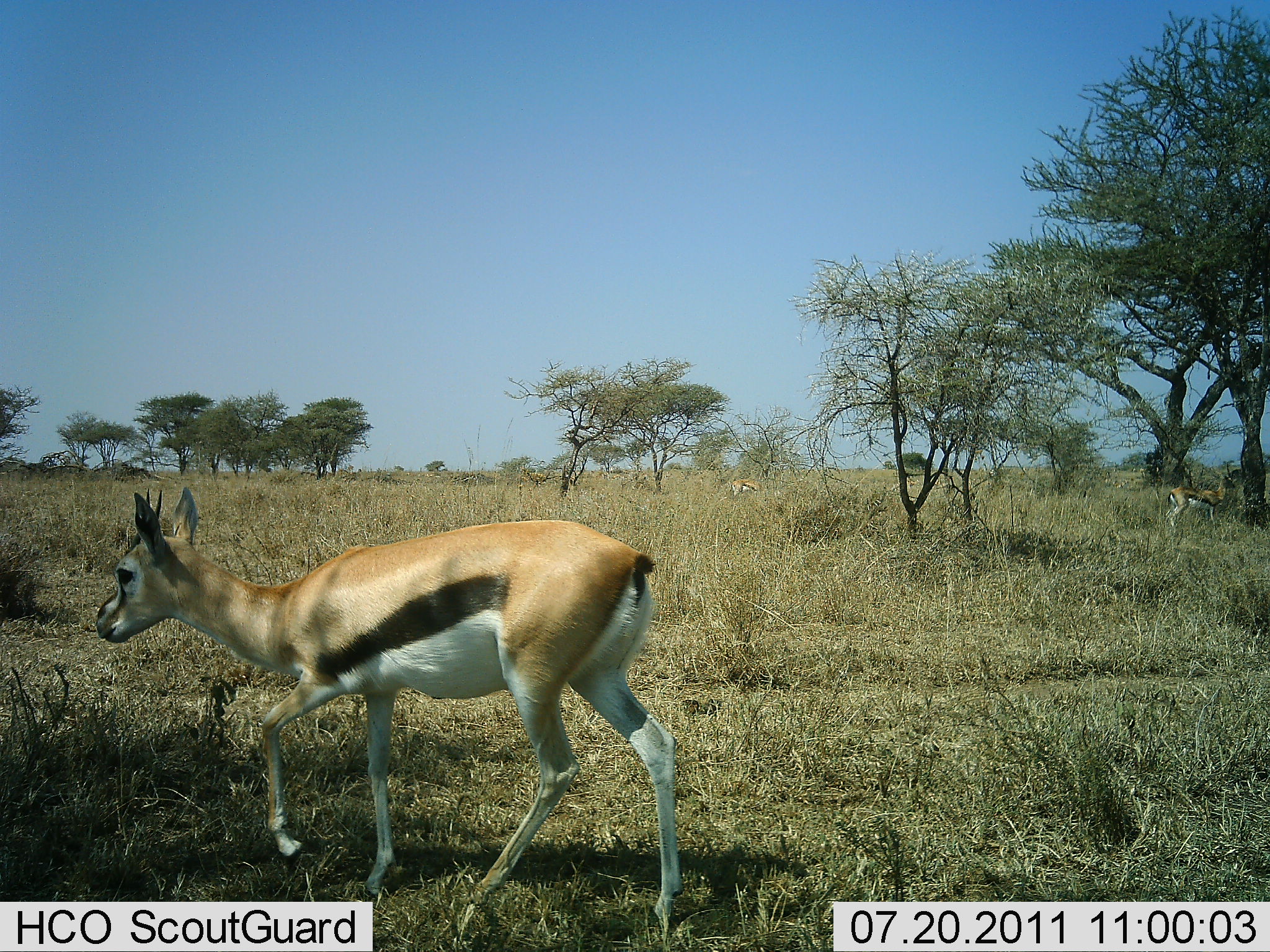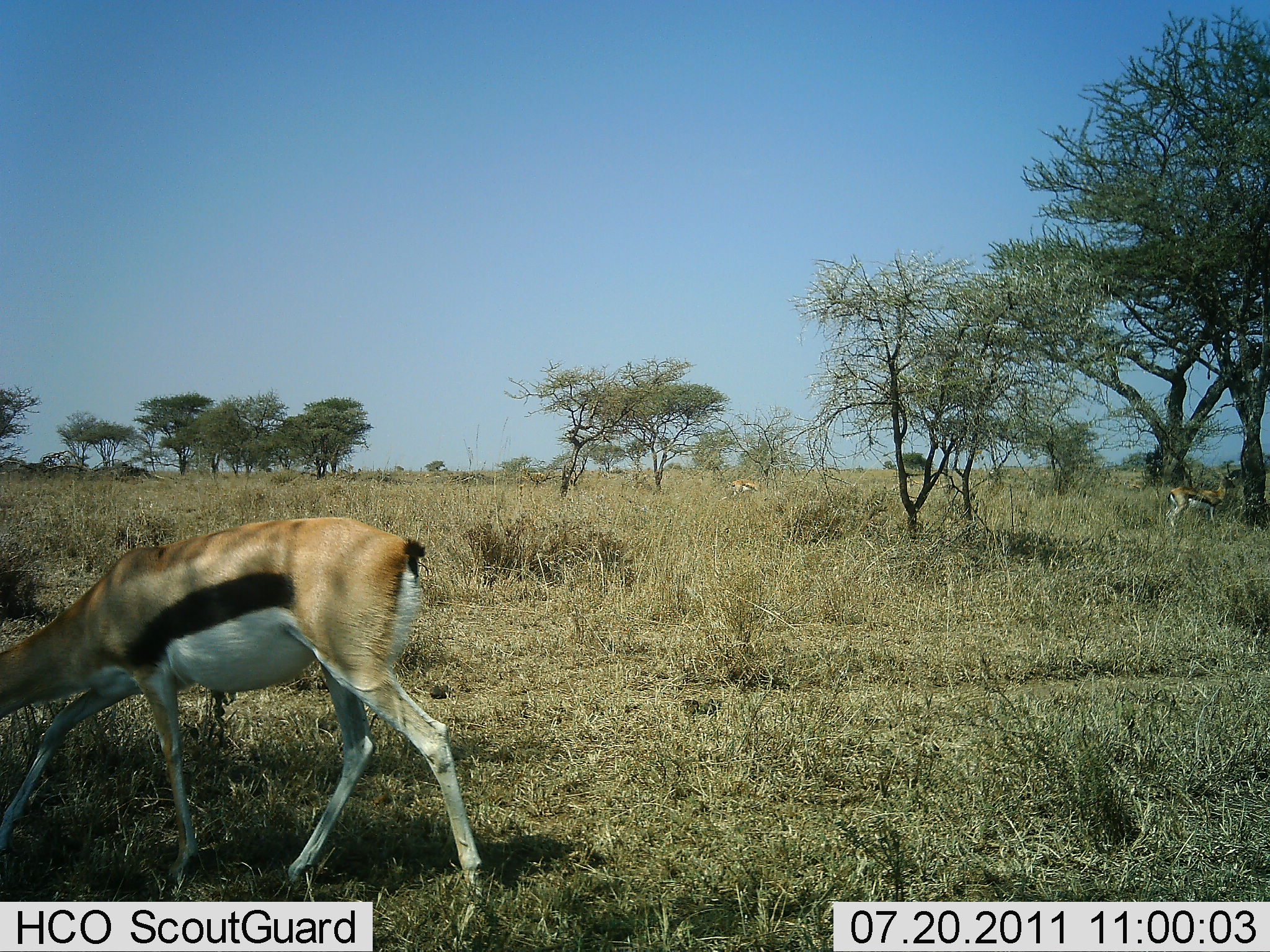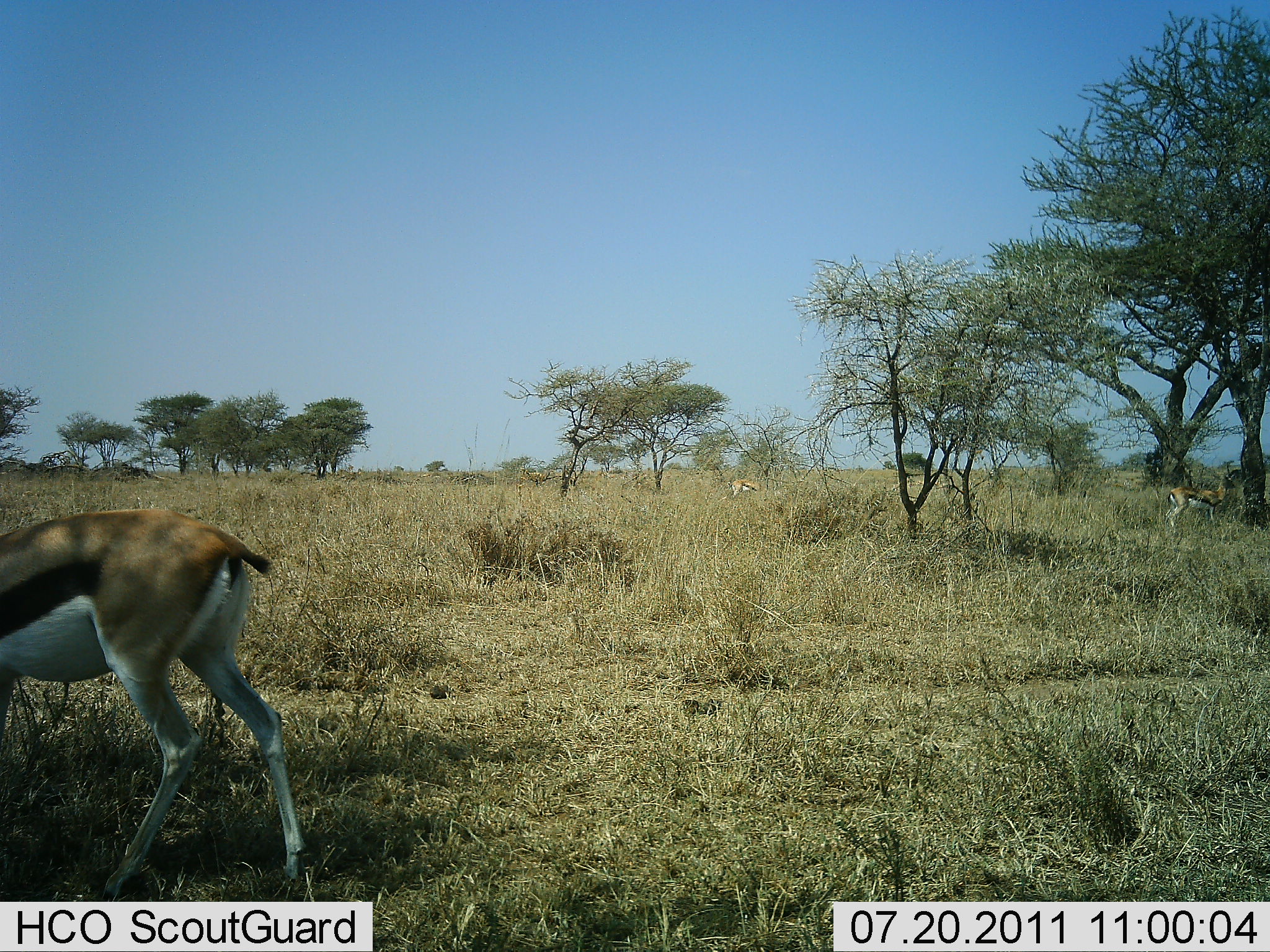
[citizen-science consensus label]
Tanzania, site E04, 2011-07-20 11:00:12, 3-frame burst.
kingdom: Animalia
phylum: Chordata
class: Mammalia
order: Artiodactyla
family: Bovidae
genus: Eudorcas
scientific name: Eudorcas thomsonii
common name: thomson's gazelle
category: gazellethomsons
Gazellethomsons (thomson's gazelle) (Eudorcas thomsonii), count 1. Behavior (volunteer vote fractions): standing 43%, resting 0%, moving 57%, interacting 0%. Young present (vote fraction): 0%. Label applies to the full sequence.